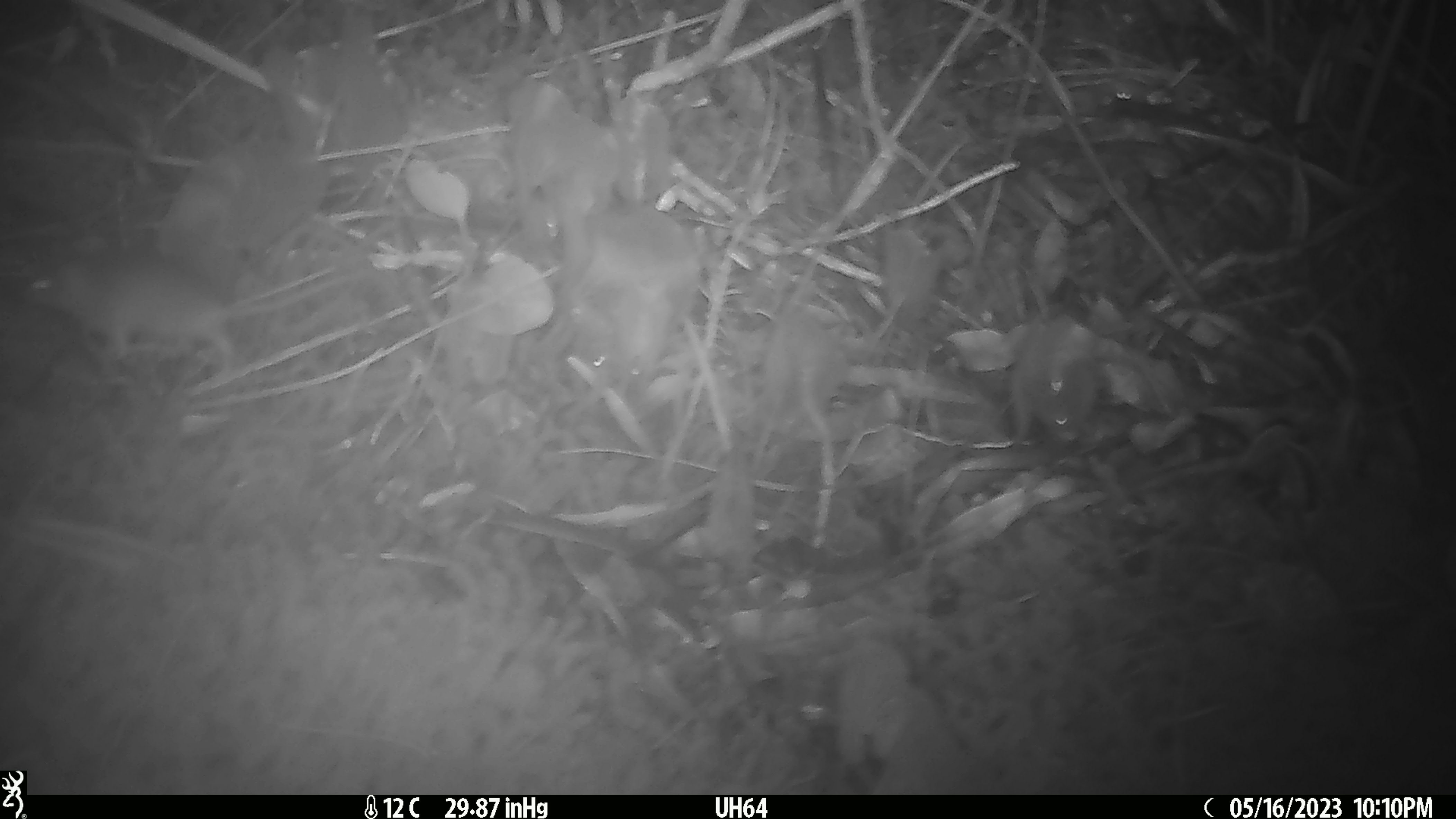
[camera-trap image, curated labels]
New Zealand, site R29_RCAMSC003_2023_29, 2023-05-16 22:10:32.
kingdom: Animalia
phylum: Chordata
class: Mammalia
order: Rodentia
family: Muridae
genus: Mus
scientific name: Mus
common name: mouse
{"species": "mouse (Mus)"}